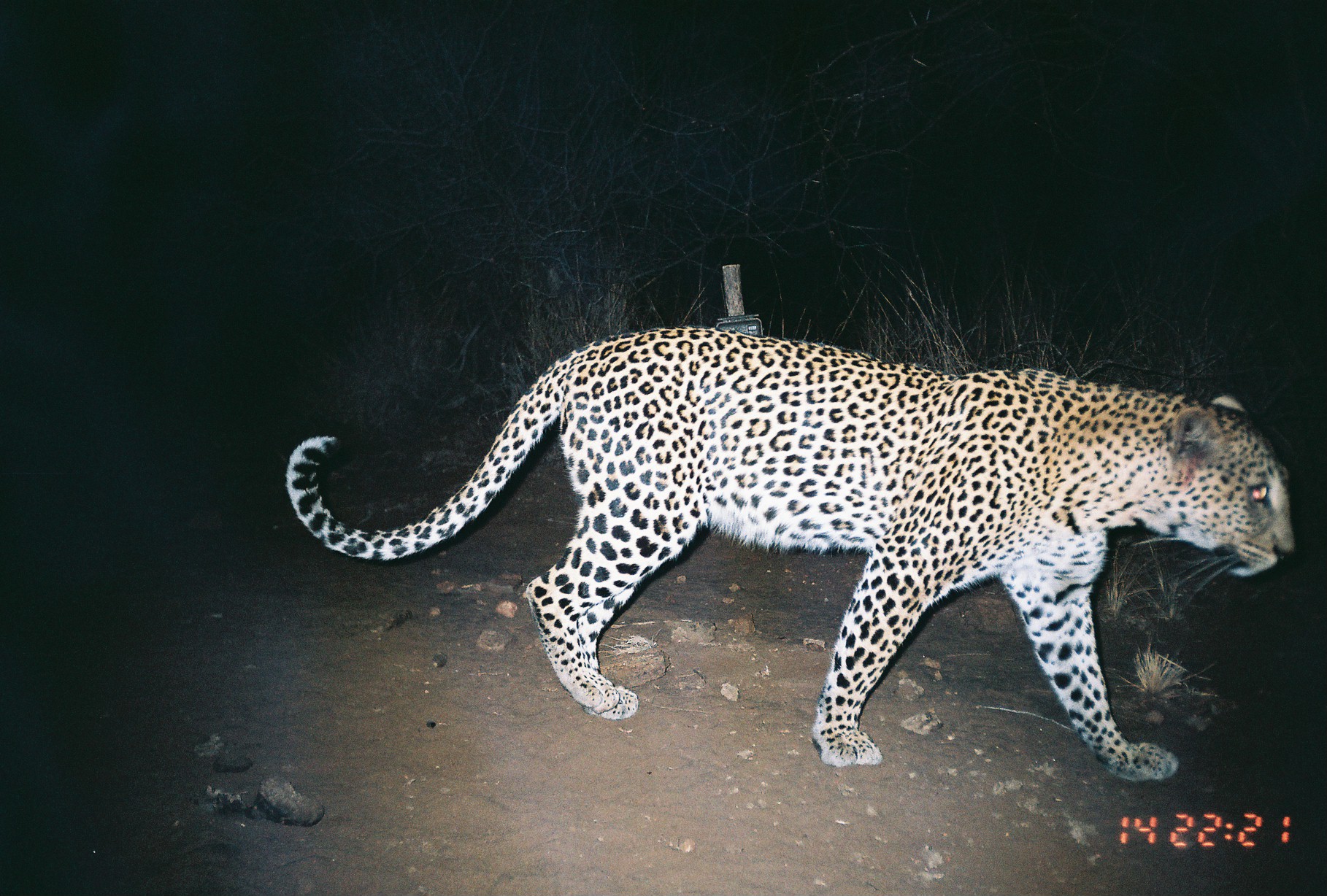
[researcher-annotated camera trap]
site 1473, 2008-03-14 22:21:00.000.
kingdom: Animalia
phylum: Chordata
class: Mammalia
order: Carnivora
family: Felidae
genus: Panthera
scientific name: Panthera pardus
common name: leopard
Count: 1.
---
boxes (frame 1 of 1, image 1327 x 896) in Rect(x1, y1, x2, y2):
panthera pardus: Rect(282, 326, 1293, 783)